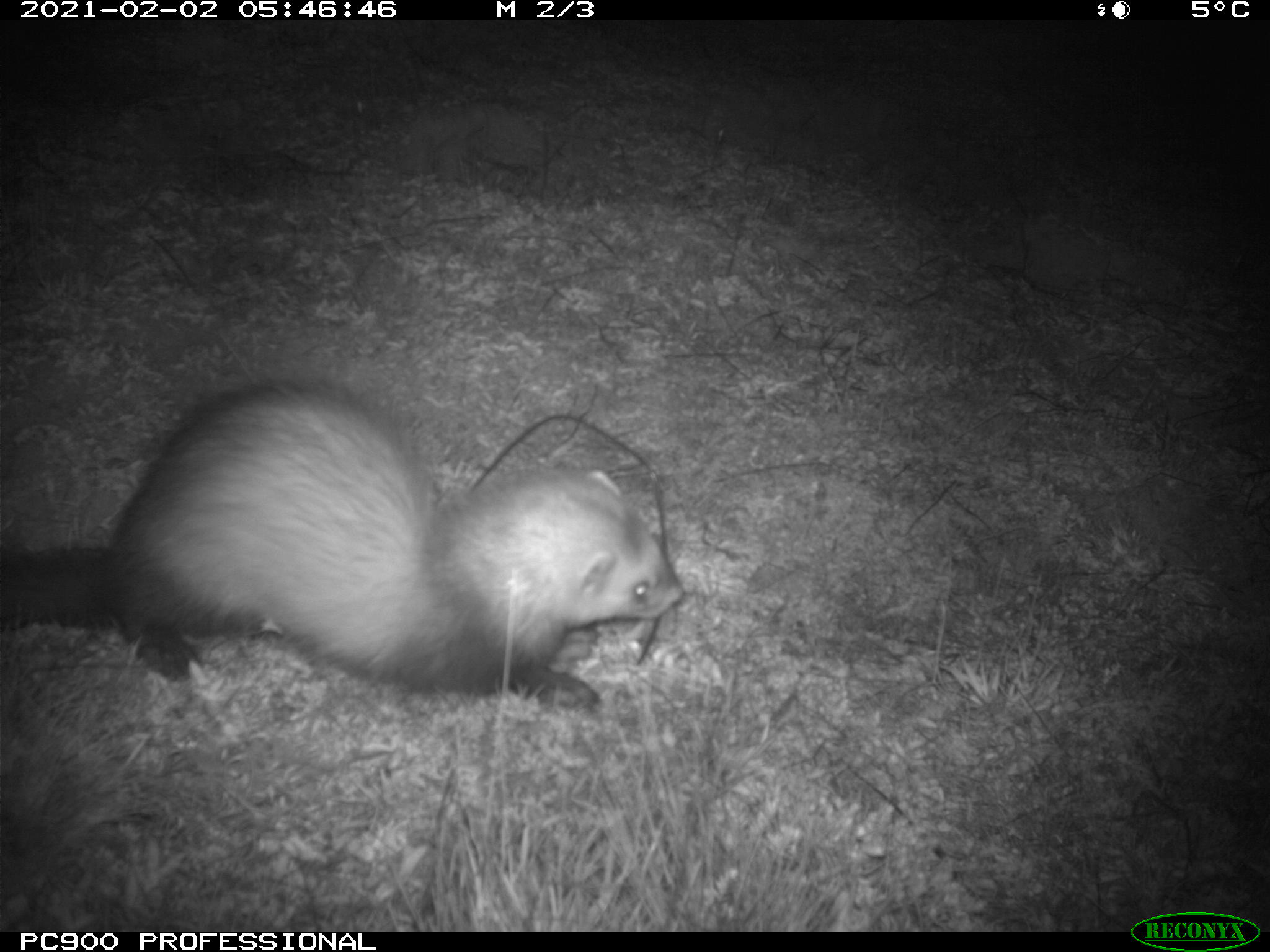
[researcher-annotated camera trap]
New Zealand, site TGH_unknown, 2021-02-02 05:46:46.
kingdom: Animalia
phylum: Chordata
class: Mammalia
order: Carnivora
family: Mustelidae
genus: Mustela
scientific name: Mustela furo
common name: ferret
Ferret (Mustela furo).